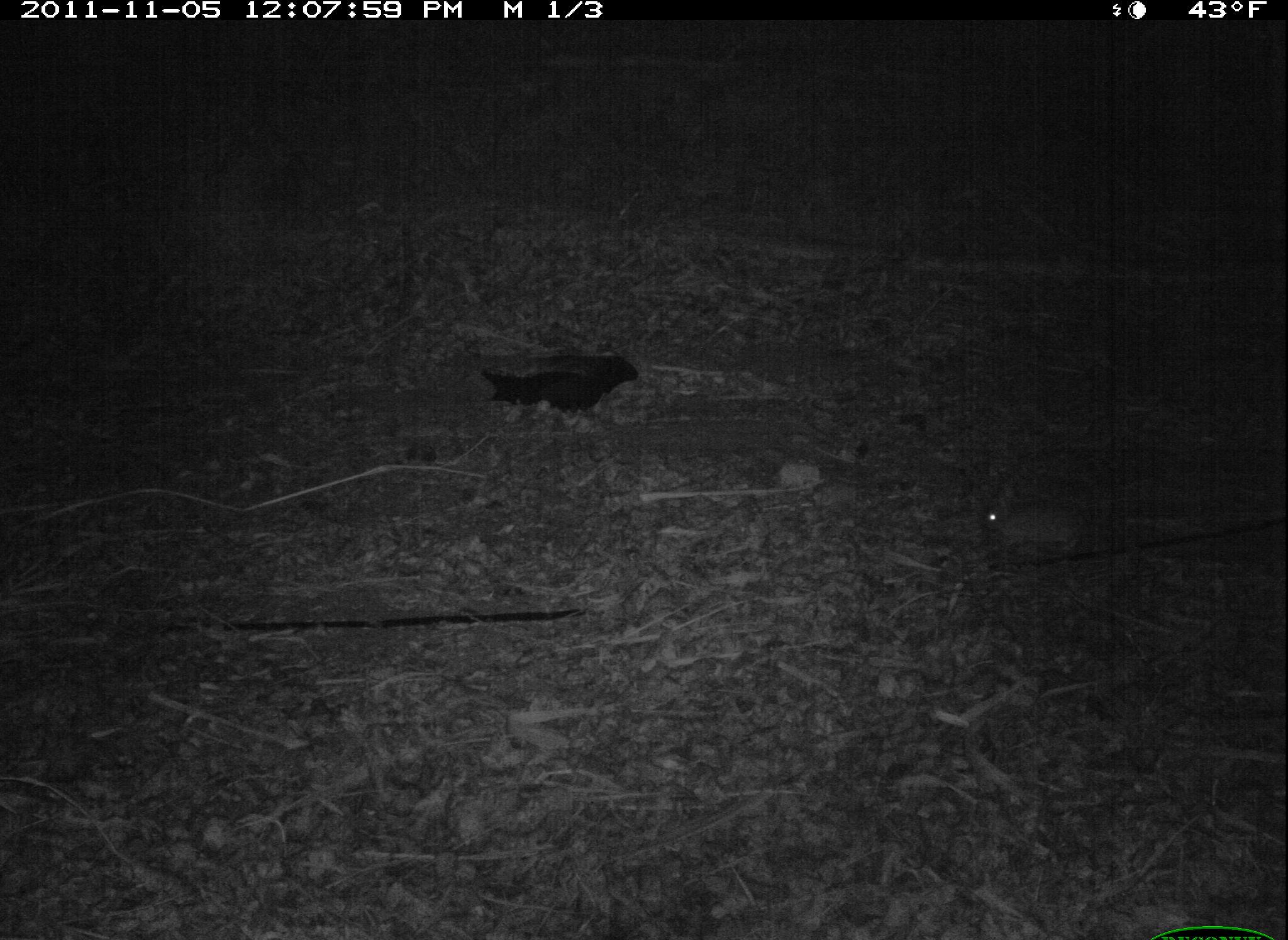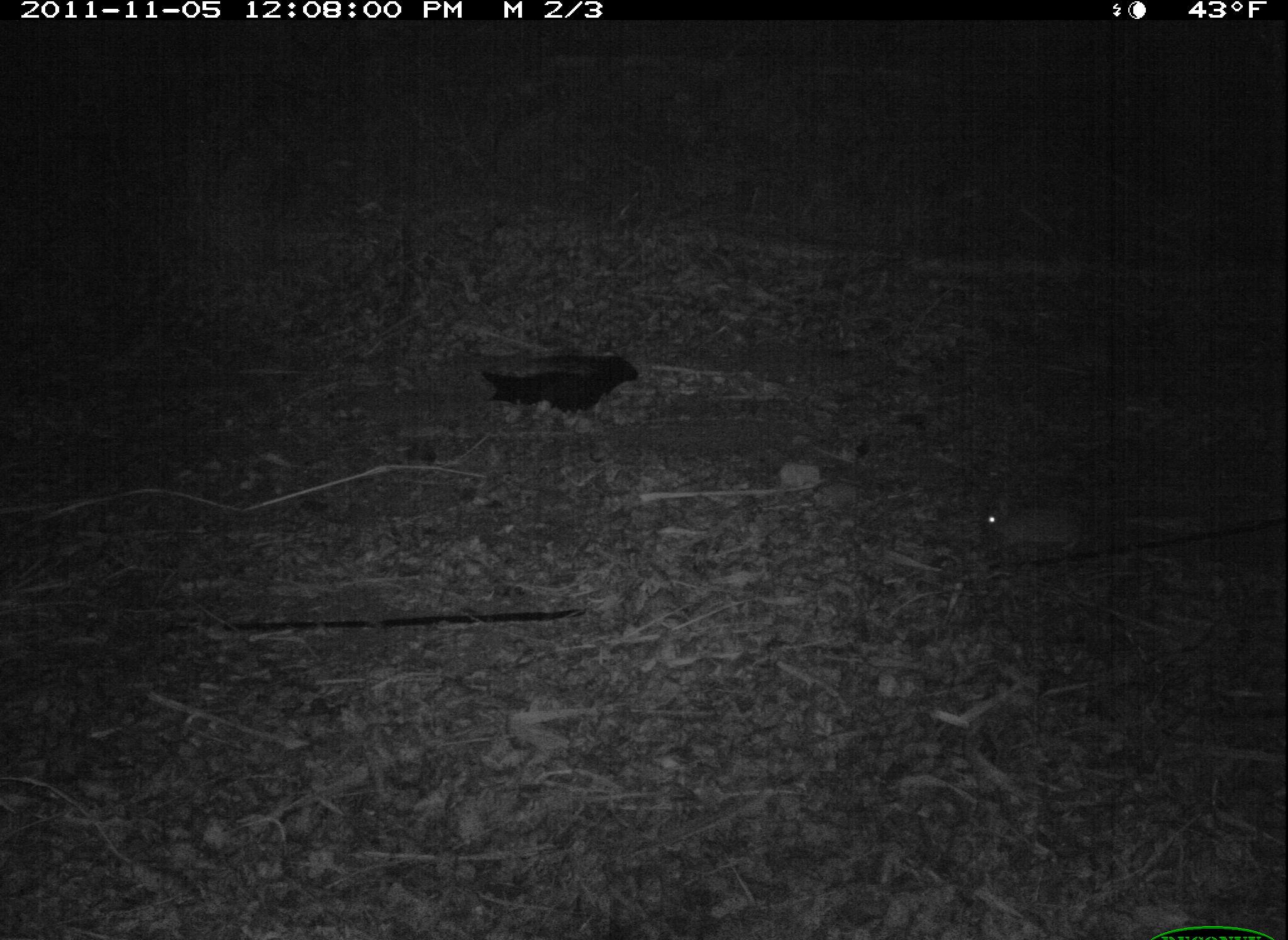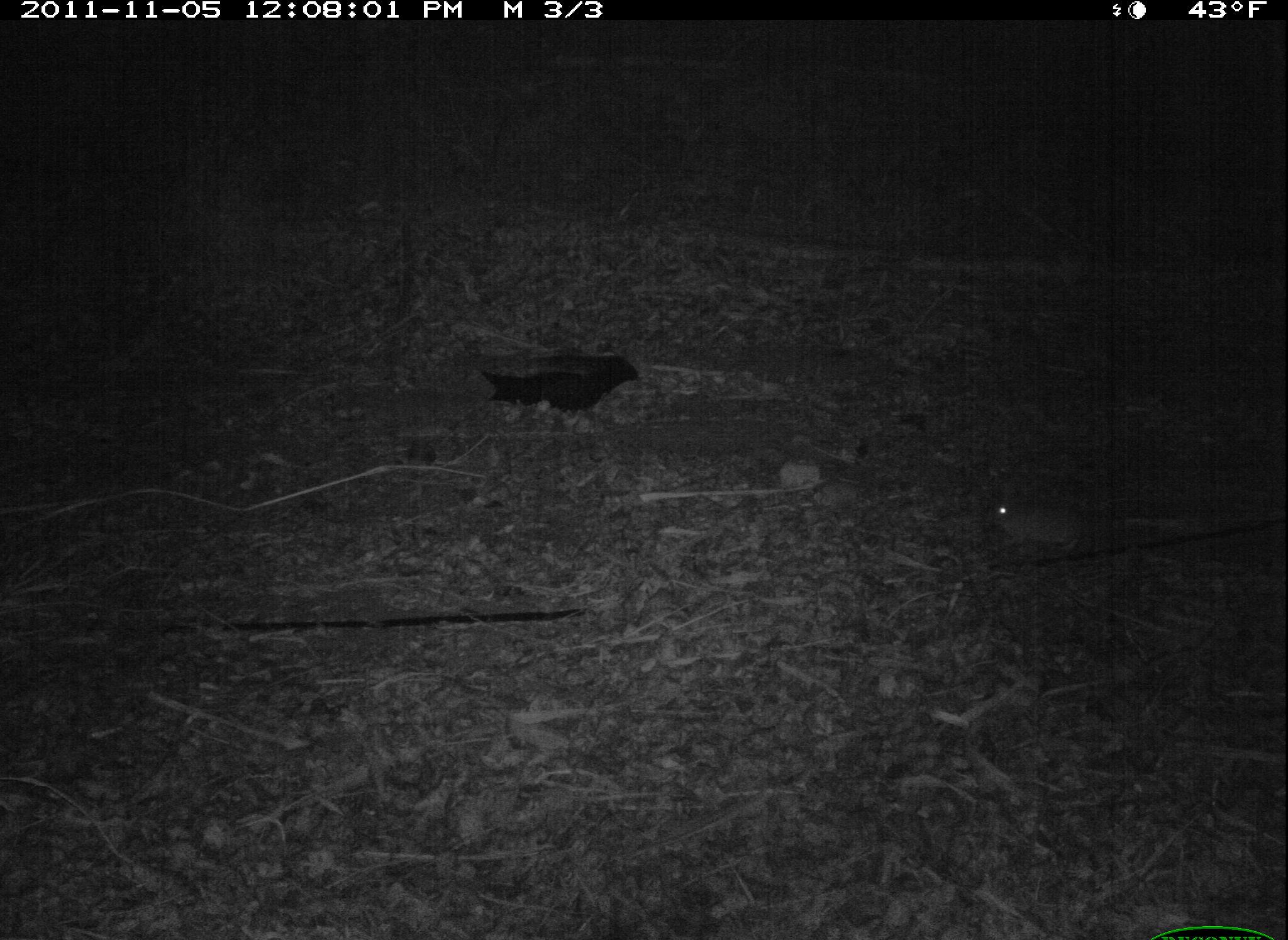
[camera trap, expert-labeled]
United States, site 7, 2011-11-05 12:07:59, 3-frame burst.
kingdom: Animalia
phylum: Chordata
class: Mammalia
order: Lagomorpha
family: Leporidae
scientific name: Leporidae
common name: rabbits and hares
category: rabbit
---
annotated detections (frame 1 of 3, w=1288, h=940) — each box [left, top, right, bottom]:
rabbit: [972, 480, 1087, 572]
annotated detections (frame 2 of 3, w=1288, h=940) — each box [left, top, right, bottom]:
rabbit: [970, 479, 1105, 578]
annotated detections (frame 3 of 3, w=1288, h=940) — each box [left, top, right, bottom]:
rabbit: [977, 451, 1092, 570]